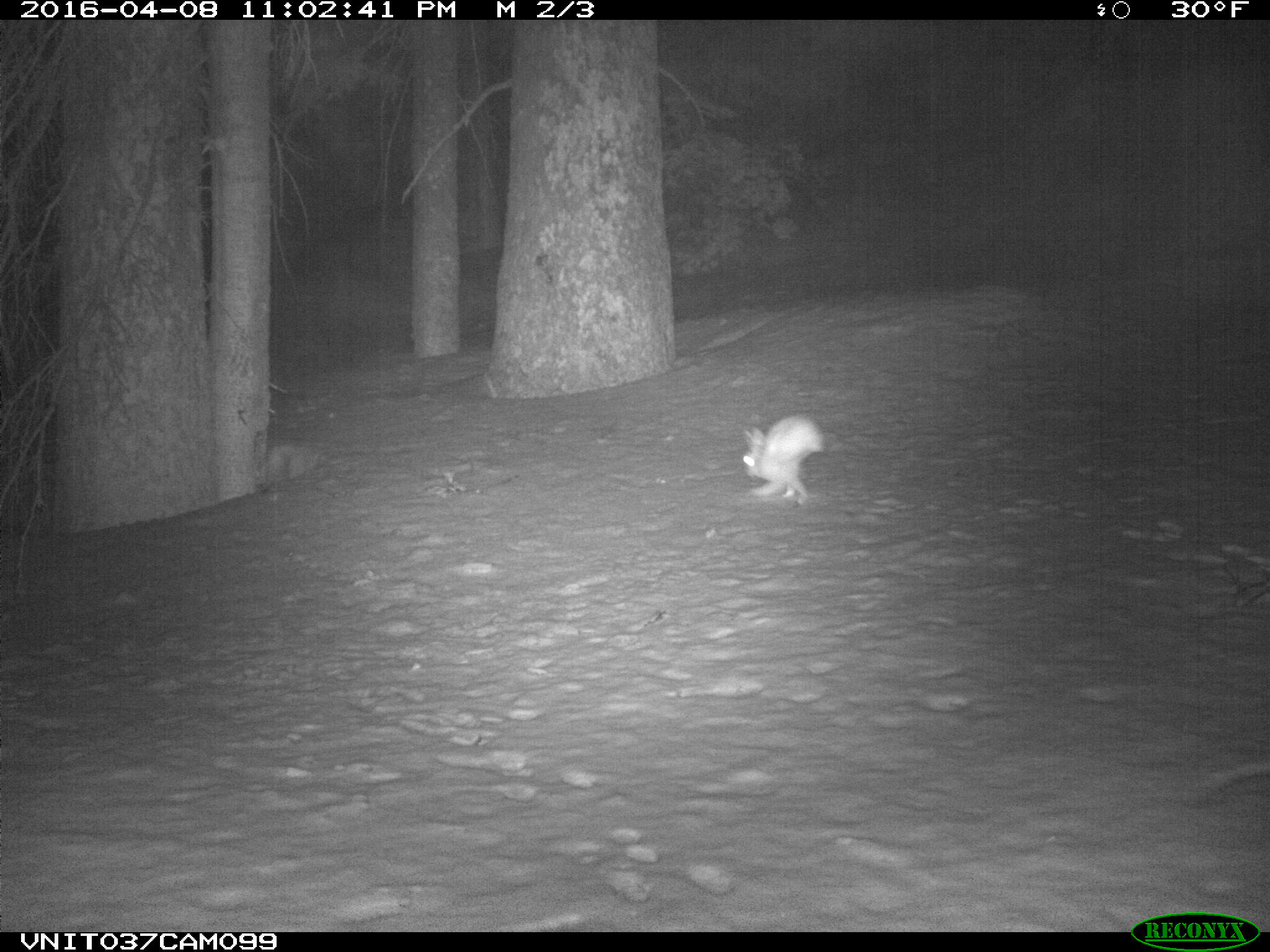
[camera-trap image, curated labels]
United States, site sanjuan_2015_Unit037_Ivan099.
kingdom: Animalia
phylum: Chordata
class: Mammalia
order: Lagomorpha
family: Leporidae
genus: Lepus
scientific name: Lepus americanus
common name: snowshoe hare